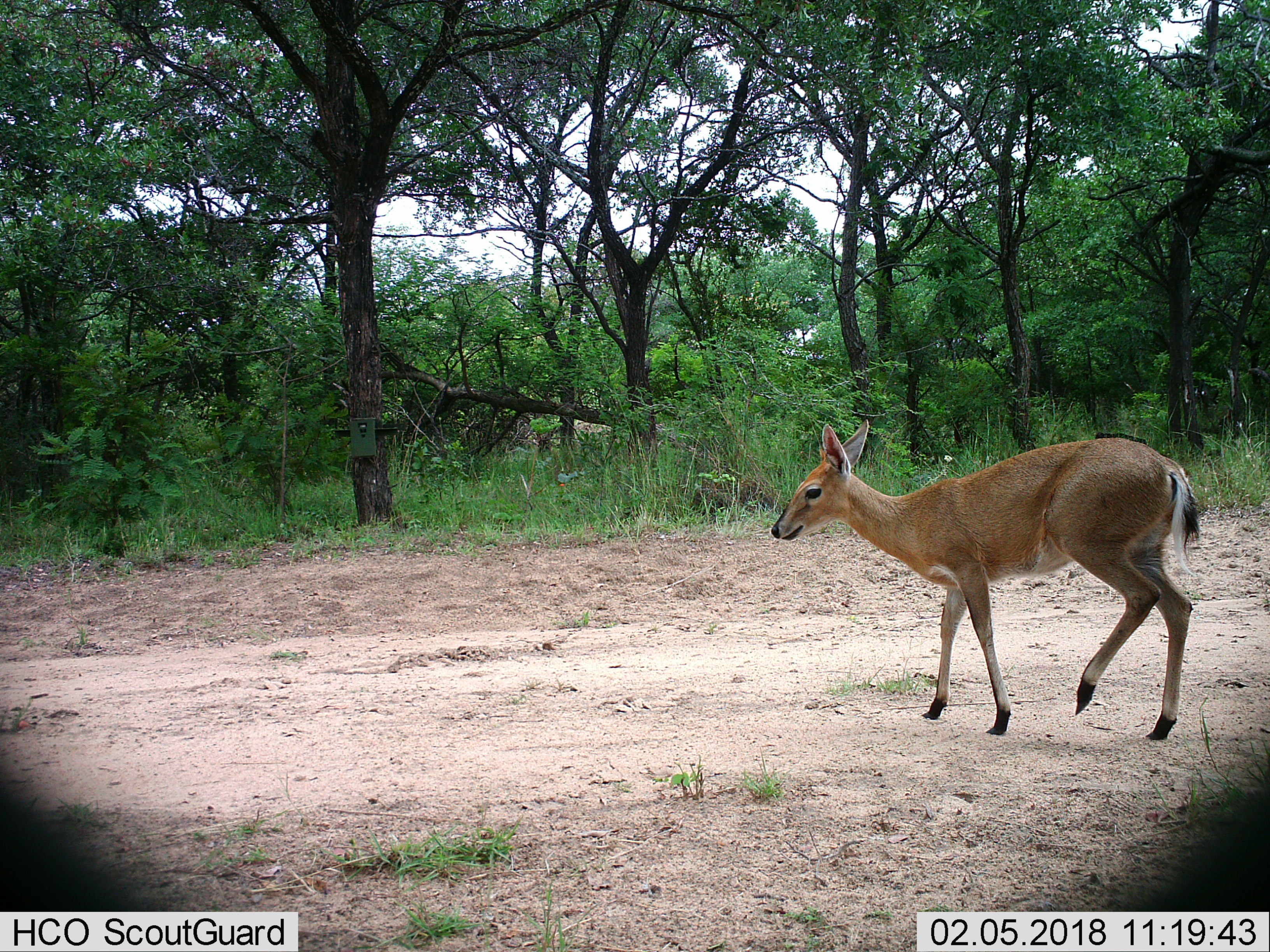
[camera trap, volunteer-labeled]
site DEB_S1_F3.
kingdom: Animalia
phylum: Chordata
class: Mammalia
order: Artiodactyla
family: Bovidae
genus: Sylvicapra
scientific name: Sylvicapra grimmia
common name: common duiker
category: duikercommongrey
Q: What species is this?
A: Duikercommongrey (common duiker) (Sylvicapra grimmia).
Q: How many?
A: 1.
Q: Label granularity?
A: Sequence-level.